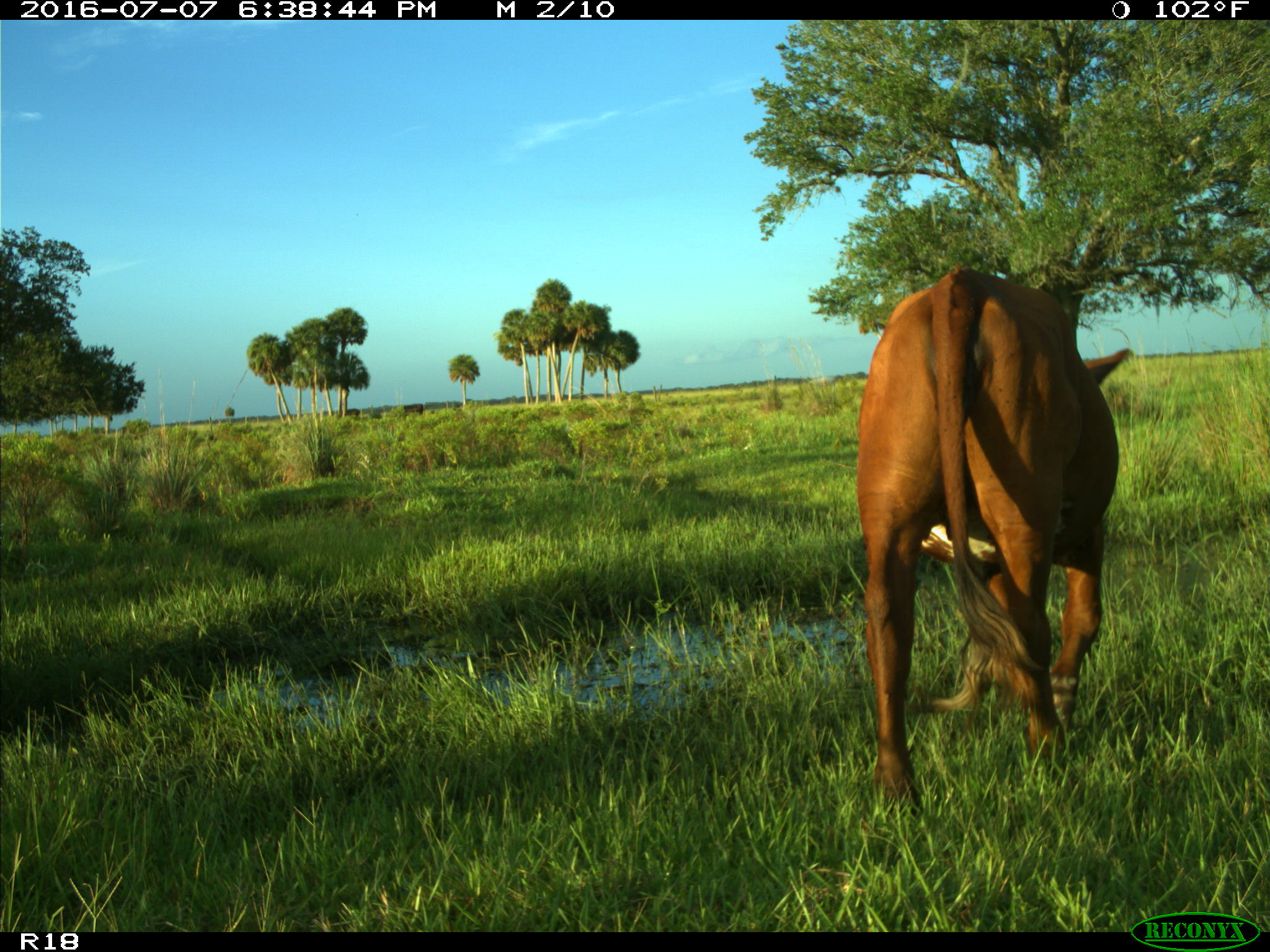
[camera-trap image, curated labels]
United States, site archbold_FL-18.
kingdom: Animalia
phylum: Chordata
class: Mammalia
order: Artiodactyla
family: Bovidae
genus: Bos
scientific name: Bos taurus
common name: domestic cow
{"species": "Bos taurus (domestic cow)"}